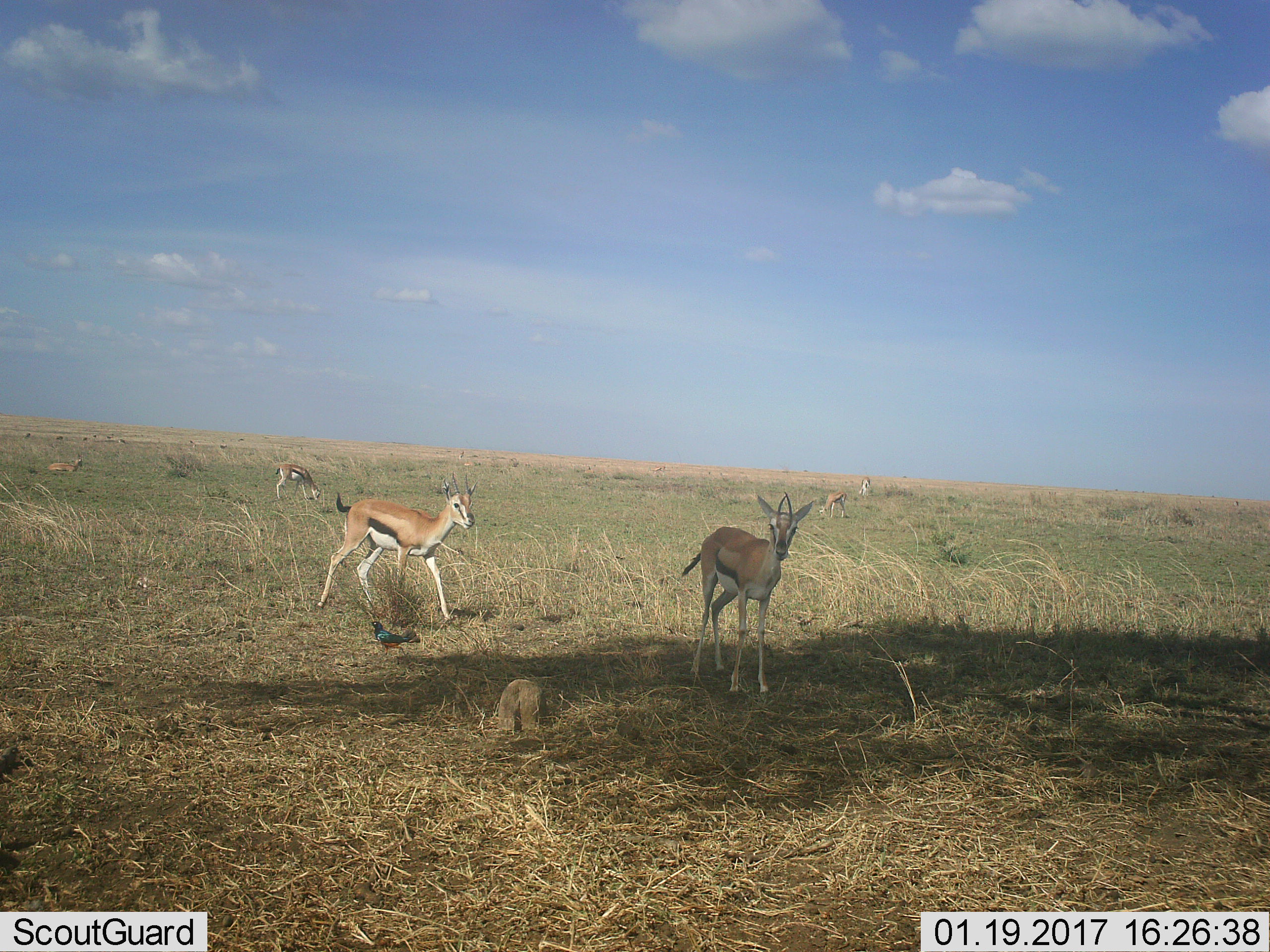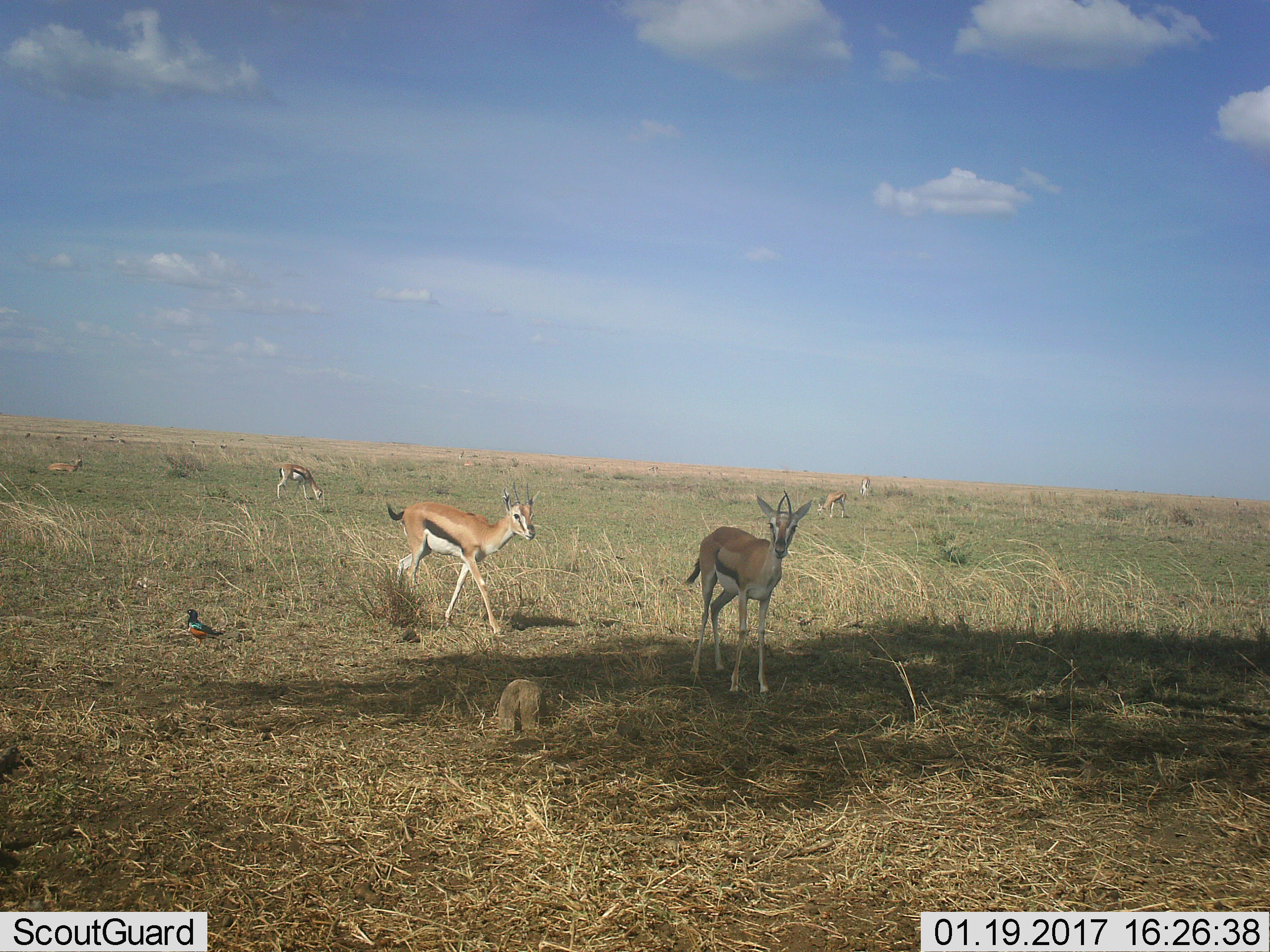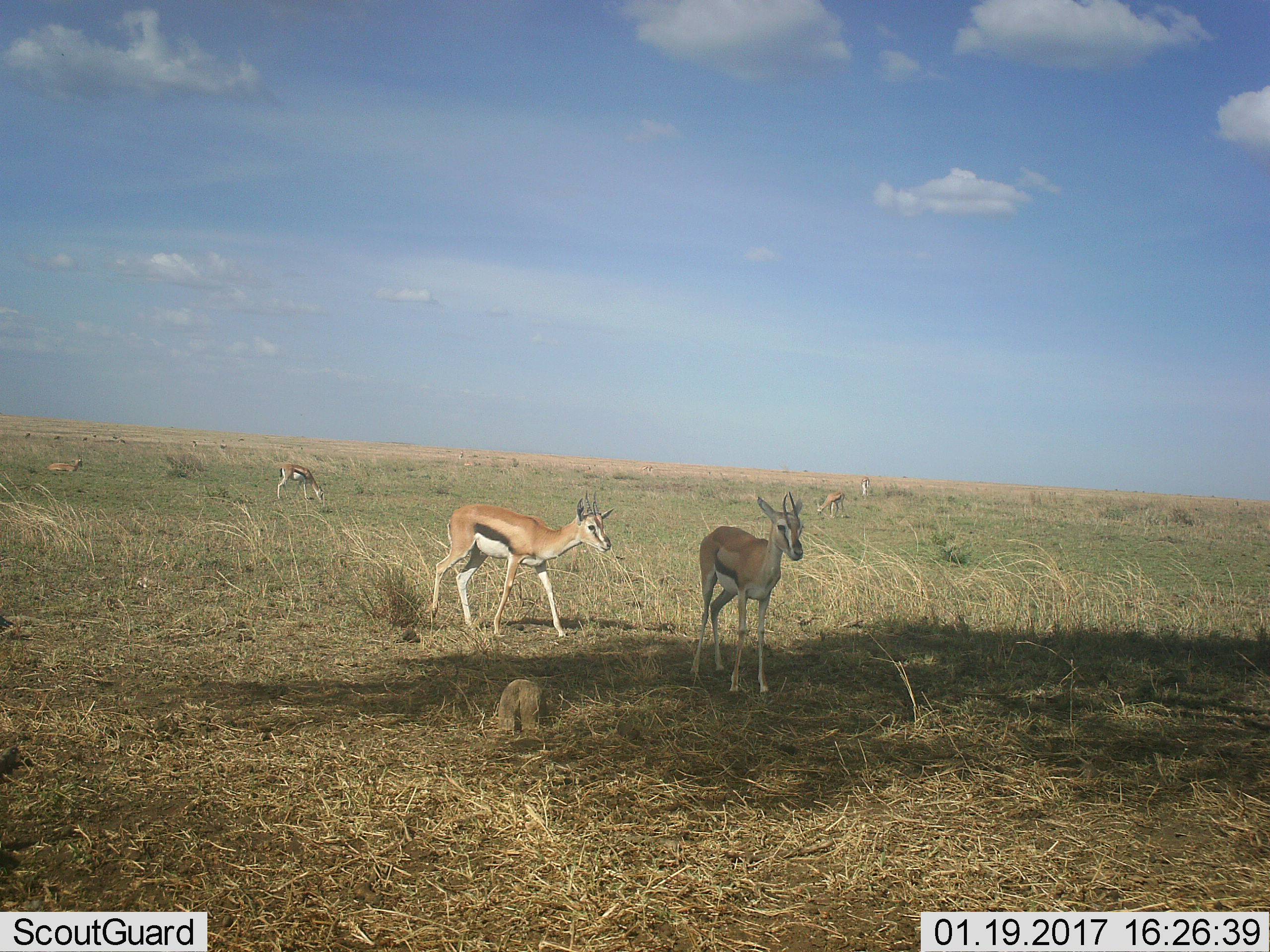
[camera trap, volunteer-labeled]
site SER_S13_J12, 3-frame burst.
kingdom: Animalia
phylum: Chordata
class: Mammalia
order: Artiodactyla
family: Bovidae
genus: Eudorcas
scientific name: Eudorcas thomsonii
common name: thomson's gazelle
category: gazellethomsons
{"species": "gazellethomsons (thomson's gazelle) (Eudorcas thomsonii)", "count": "6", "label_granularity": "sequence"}